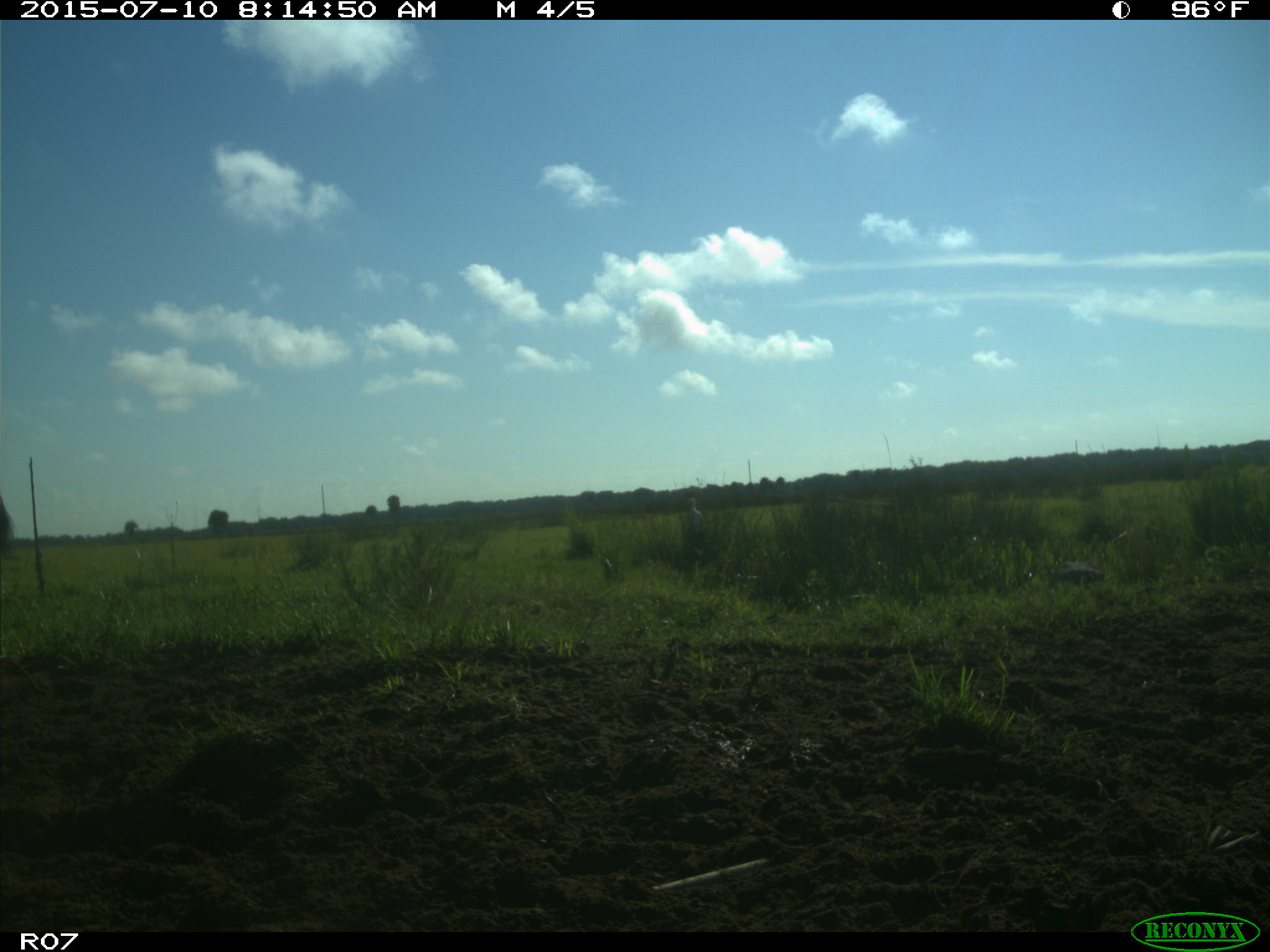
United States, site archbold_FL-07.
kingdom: Animalia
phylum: Chordata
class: Mammalia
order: Artiodactyla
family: Bovidae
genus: Bos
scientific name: Bos taurus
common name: domestic cow